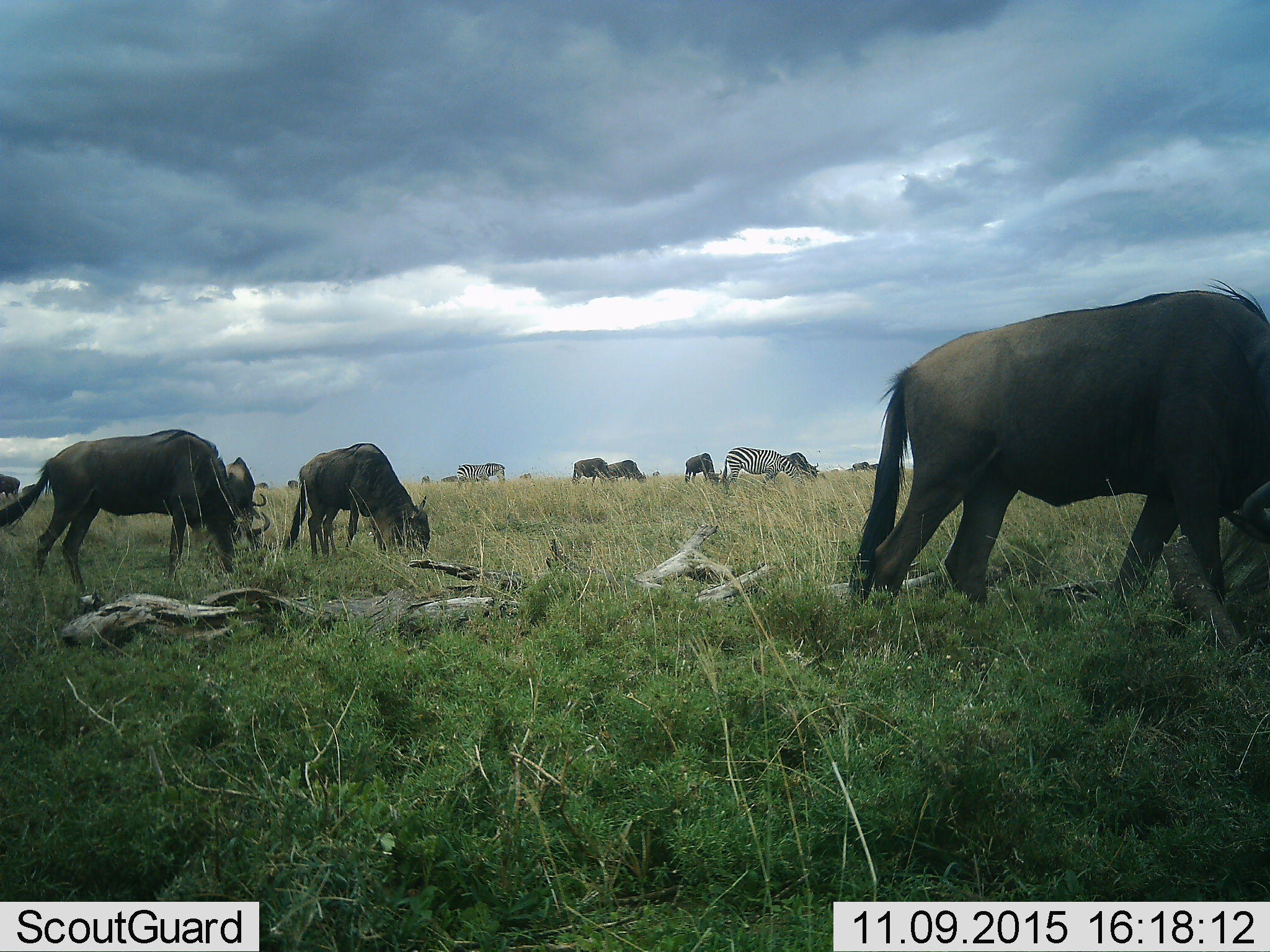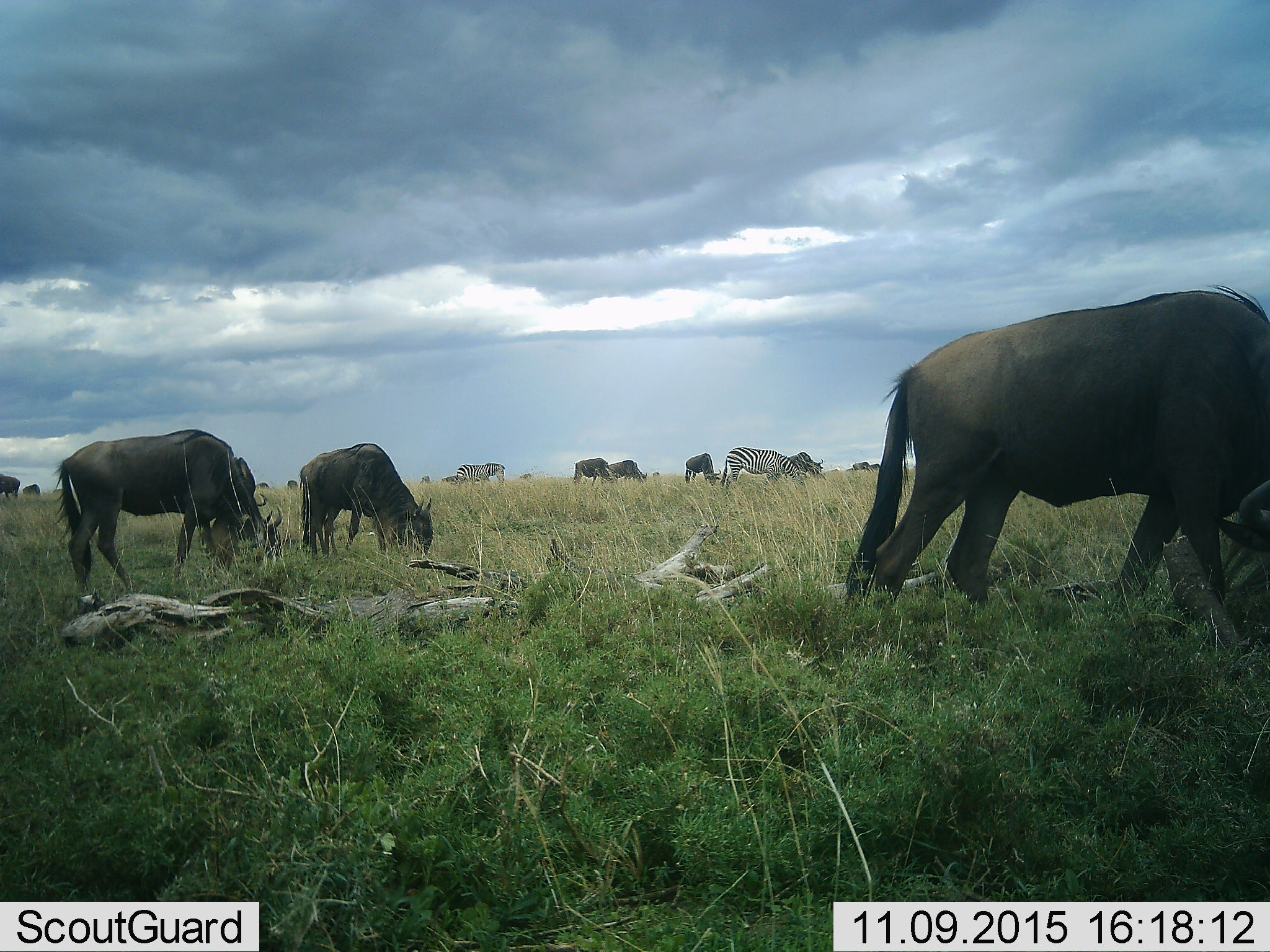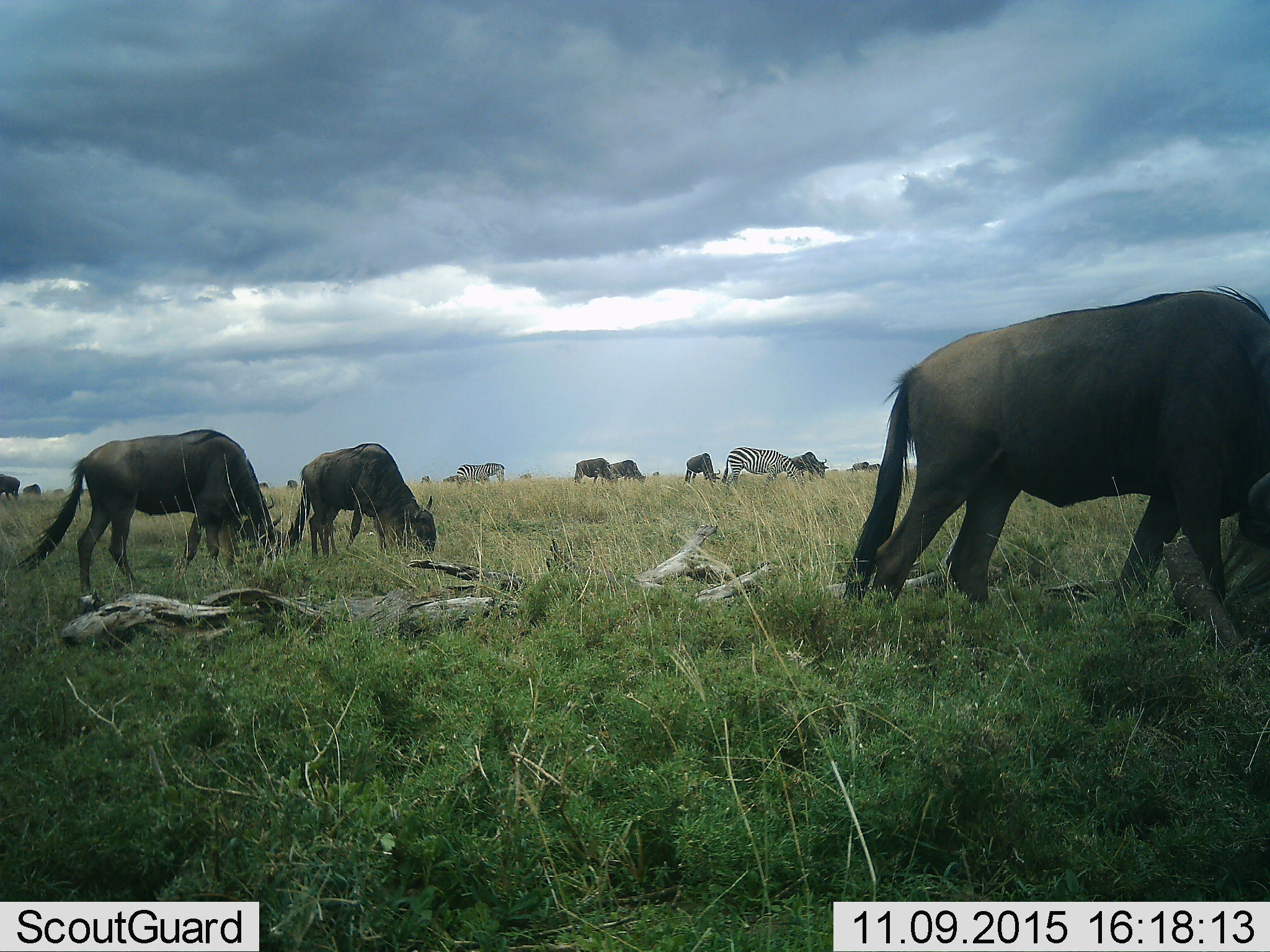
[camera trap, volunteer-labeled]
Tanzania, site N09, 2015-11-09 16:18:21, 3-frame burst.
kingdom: Animalia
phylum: Chordata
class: Mammalia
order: Artiodactyla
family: Bovidae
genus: Connochaetes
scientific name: Connochaetes taurinus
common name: blue wildebeest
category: wildebeest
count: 11-50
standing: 50%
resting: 10%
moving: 20%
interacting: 0%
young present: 0%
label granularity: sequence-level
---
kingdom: Animalia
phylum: Chordata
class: Mammalia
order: Perissodactyla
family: Equidae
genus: Equus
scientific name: Equus quagga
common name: plains zebra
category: zebra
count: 2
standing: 56%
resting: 0%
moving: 33%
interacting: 11%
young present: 0%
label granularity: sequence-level